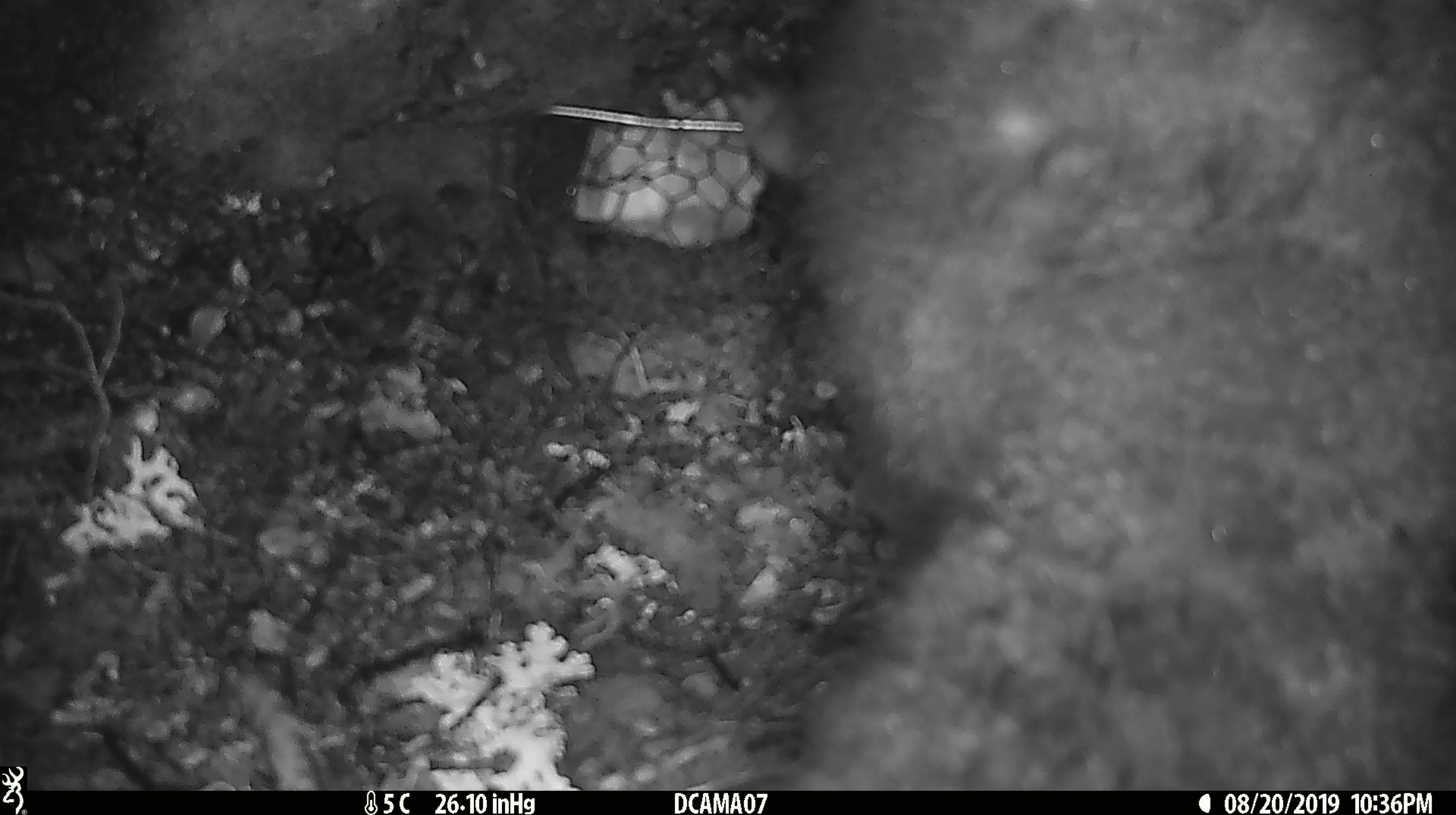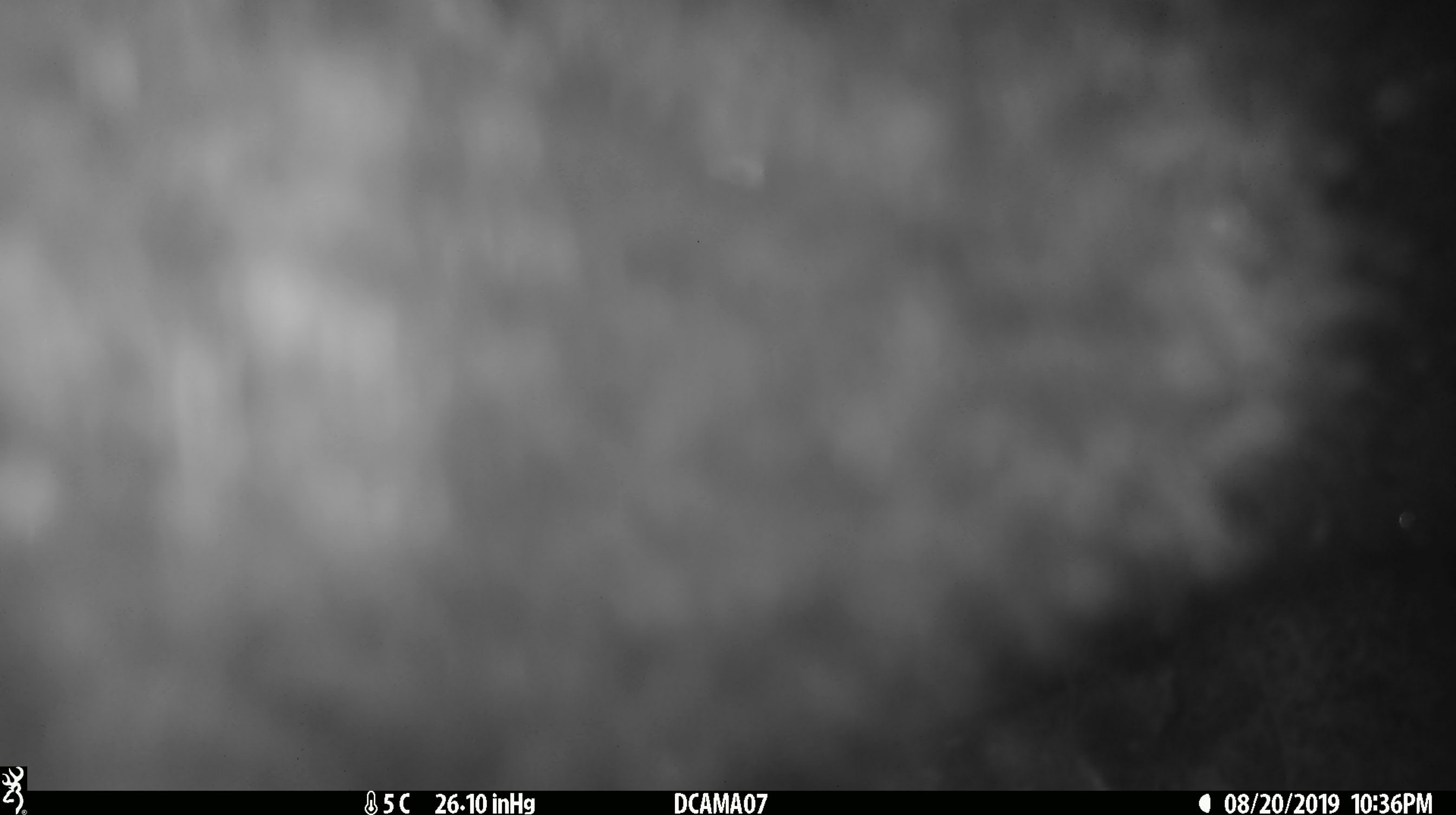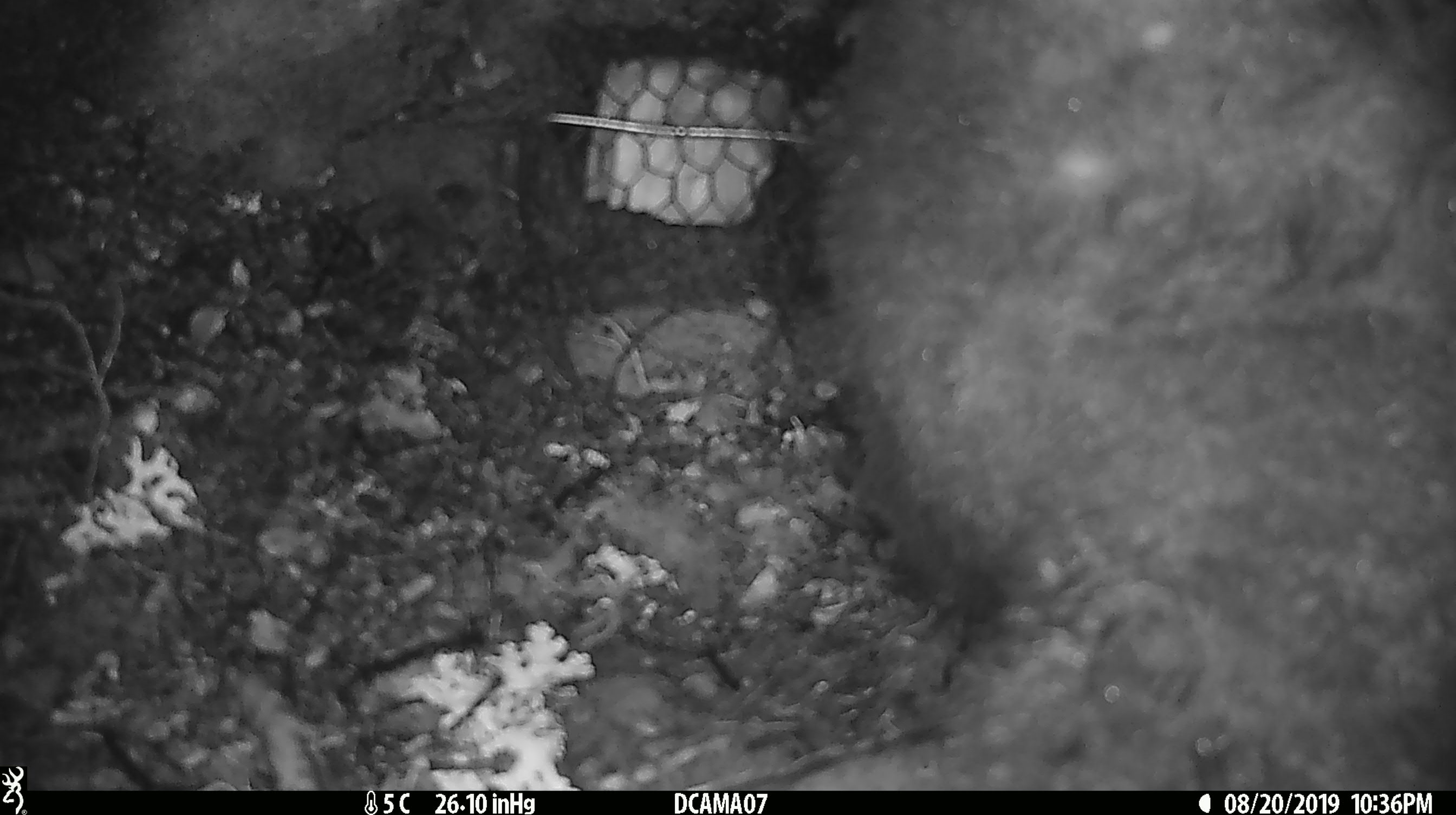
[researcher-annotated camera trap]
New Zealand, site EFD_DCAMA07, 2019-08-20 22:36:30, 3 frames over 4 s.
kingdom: Animalia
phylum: Chordata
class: Mammalia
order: Diprotodontia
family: Phalangeridae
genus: Trichosurus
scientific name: Trichosurus vulpecula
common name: common brushtail possum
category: possum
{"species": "possum (common brushtail possum) (Trichosurus vulpecula)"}